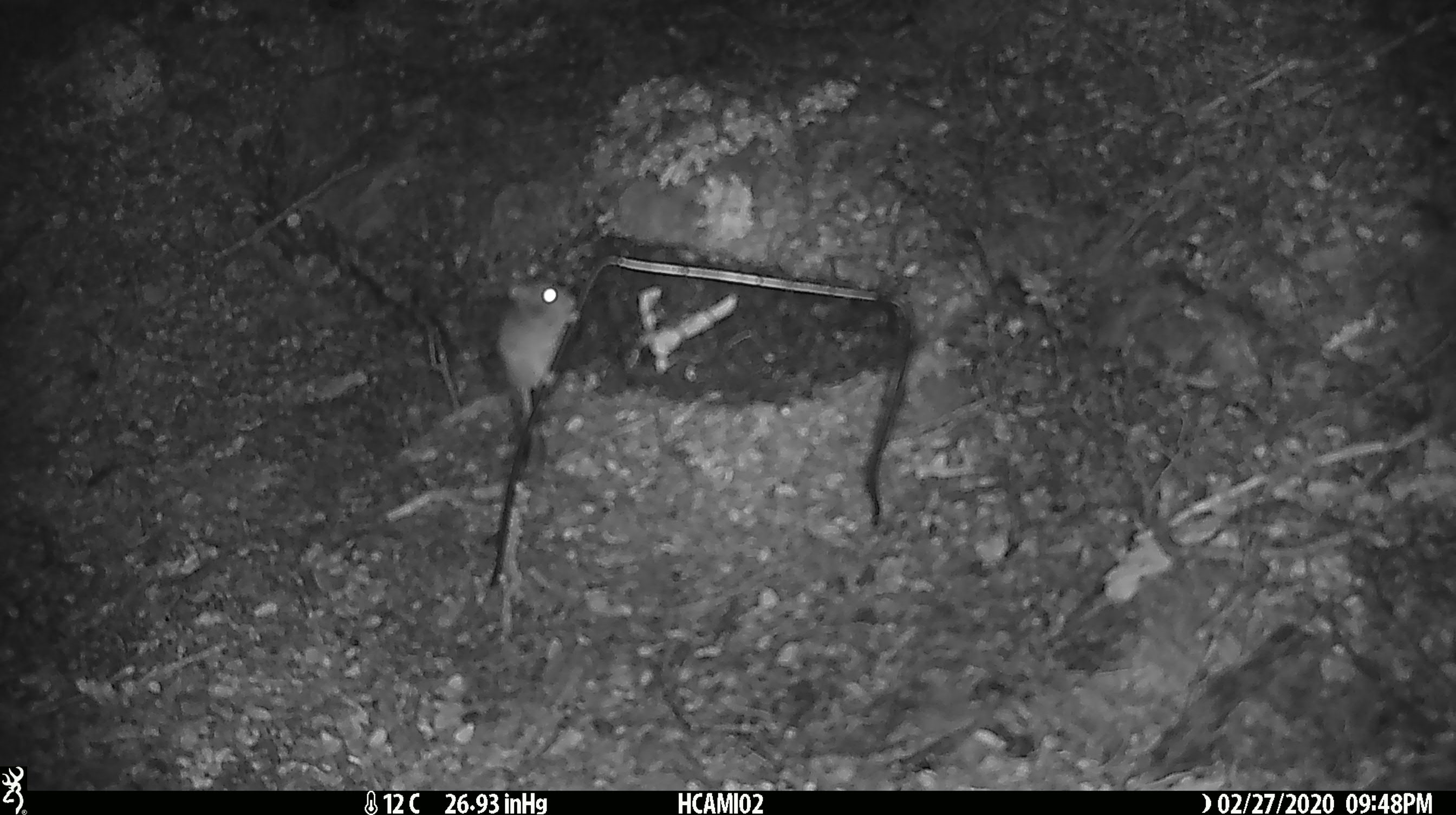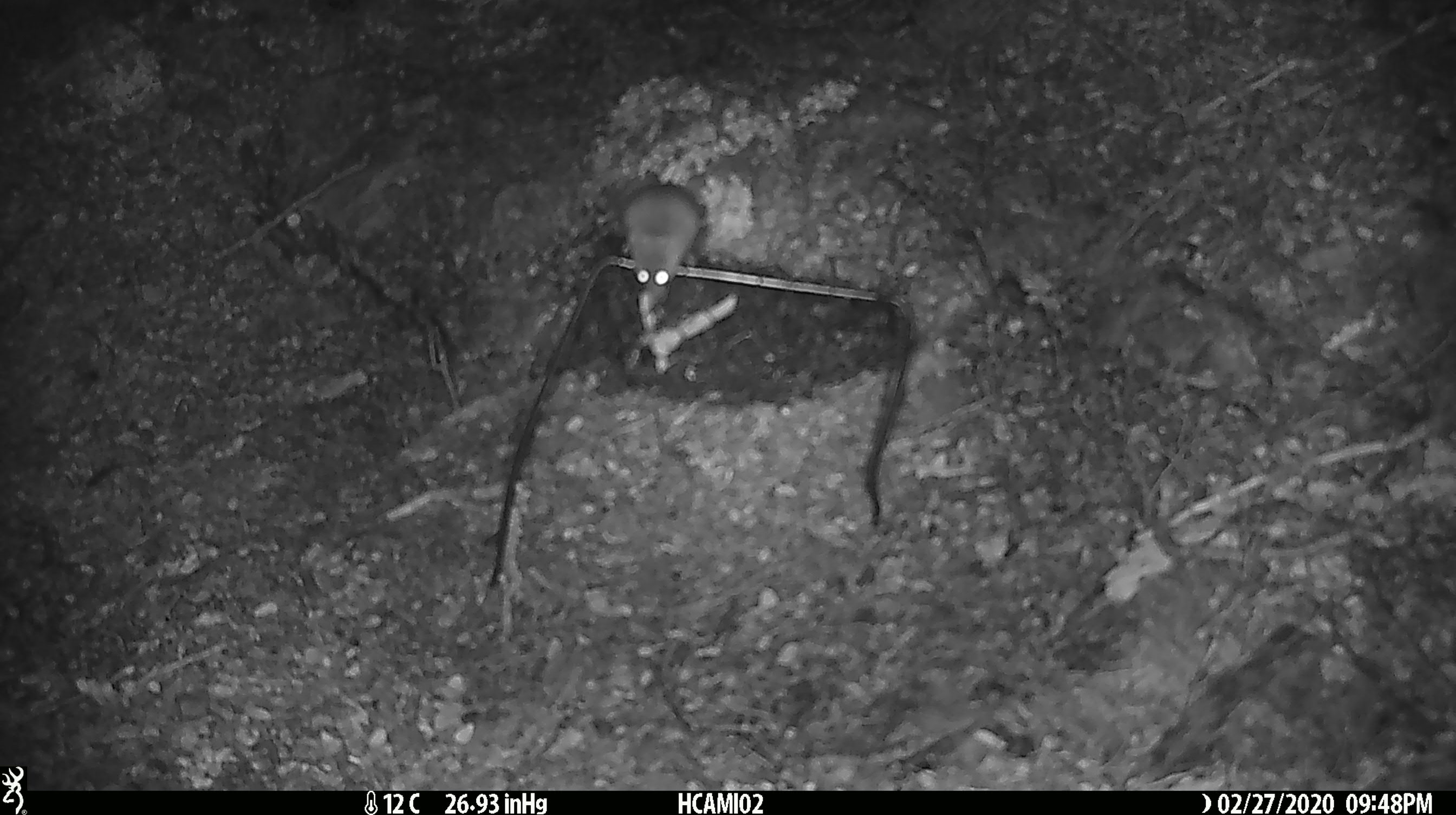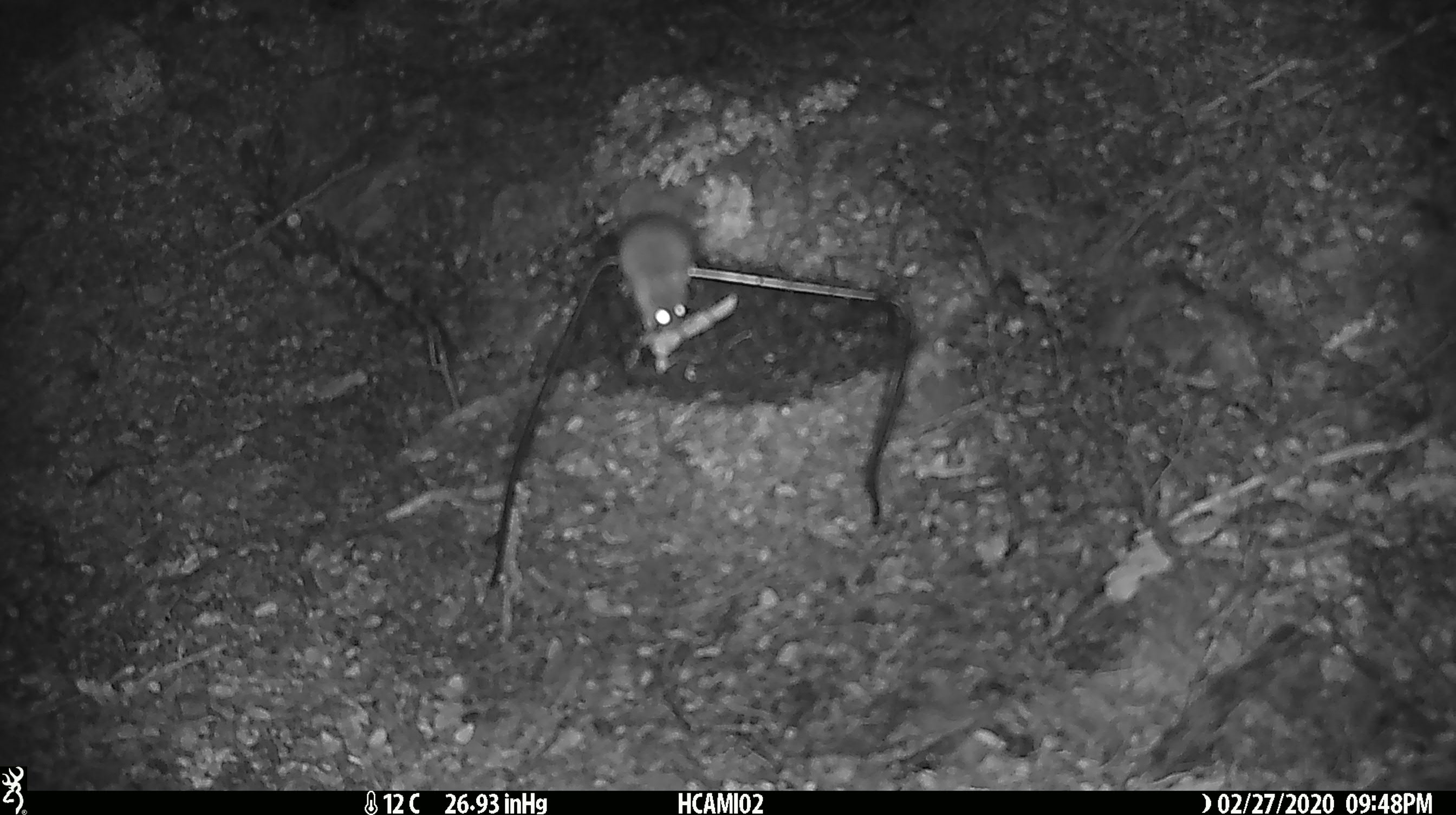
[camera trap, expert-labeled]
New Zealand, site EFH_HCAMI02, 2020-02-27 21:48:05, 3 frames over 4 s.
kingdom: Animalia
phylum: Chordata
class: Mammalia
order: Rodentia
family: Muridae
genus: Mus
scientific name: Mus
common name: mouse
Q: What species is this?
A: Mouse (Mus).